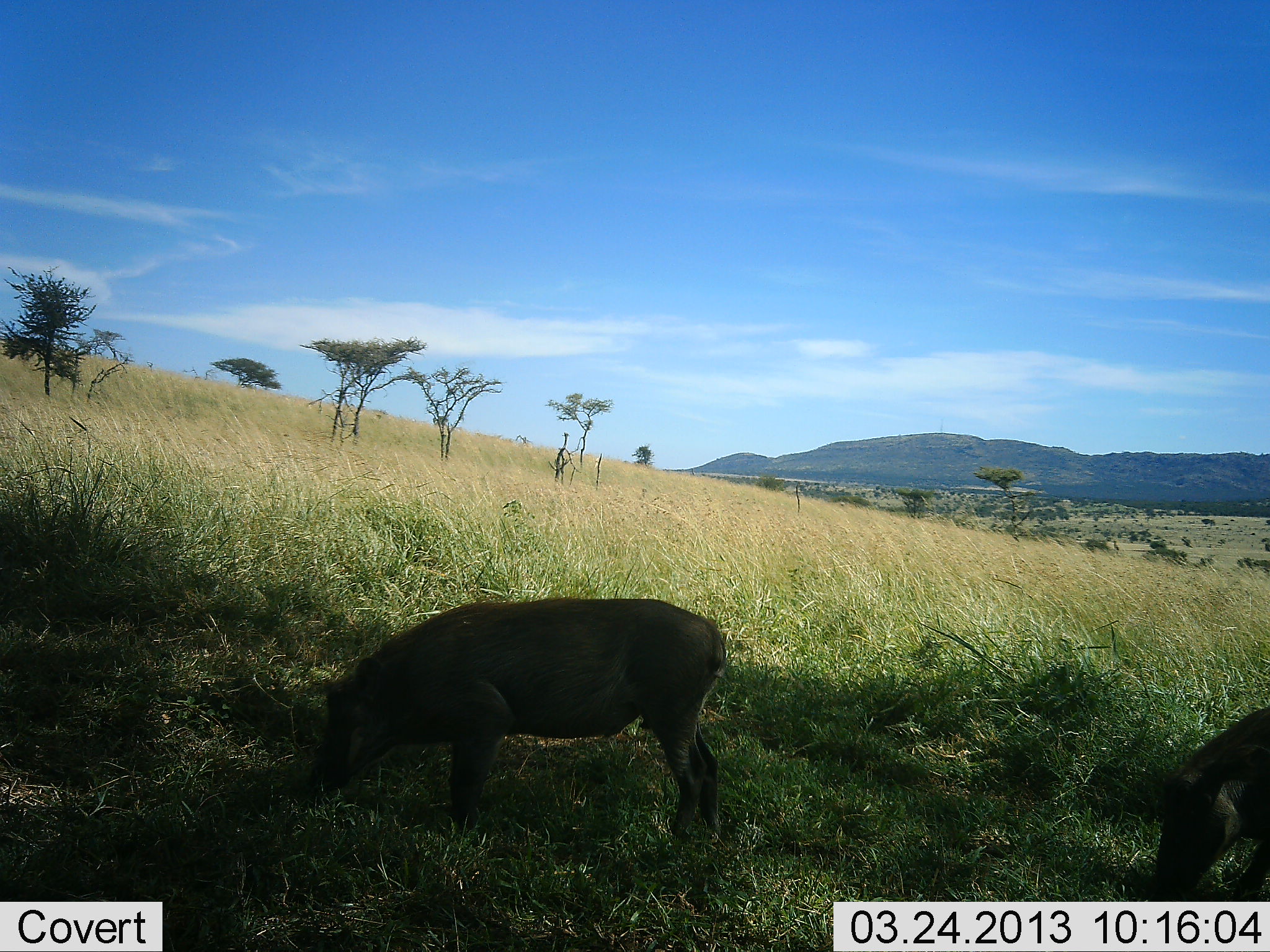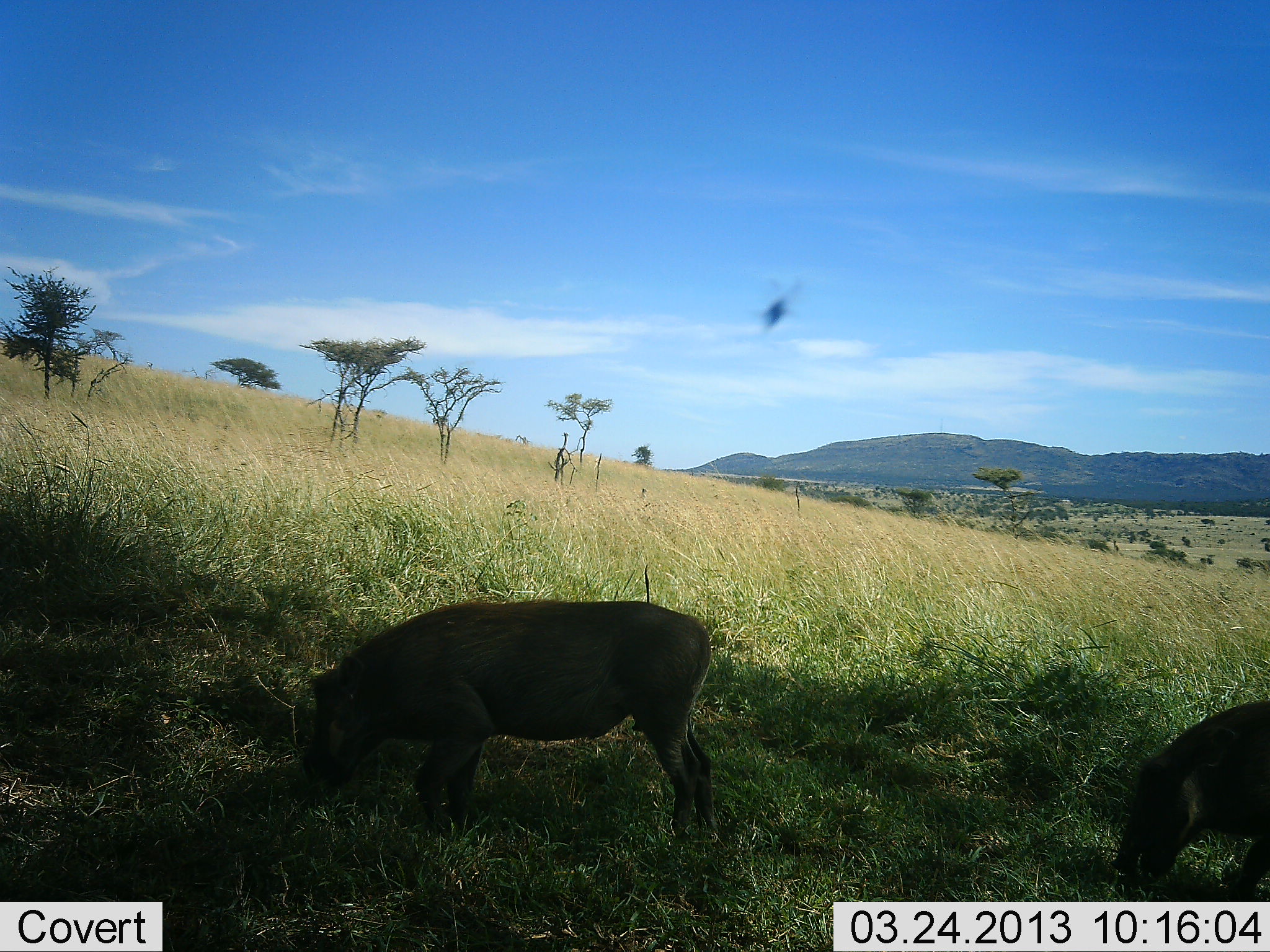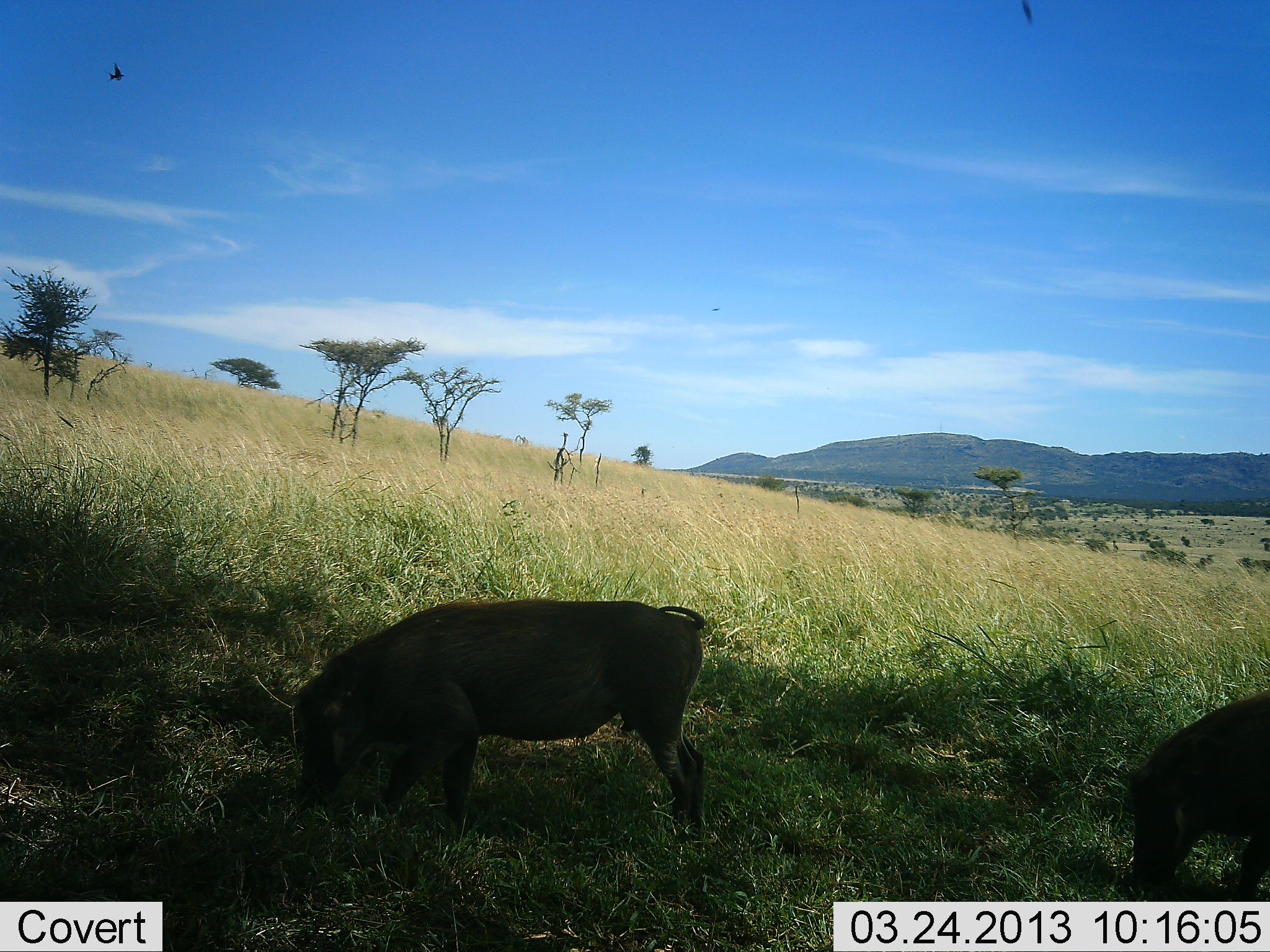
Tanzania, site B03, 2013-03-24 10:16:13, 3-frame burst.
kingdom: Animalia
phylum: Chordata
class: Mammalia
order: Artiodactyla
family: Suidae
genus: Phacochoerus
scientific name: Phacochoerus africanus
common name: warthog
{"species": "warthog (Phacochoerus africanus)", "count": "2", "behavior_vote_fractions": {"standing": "3%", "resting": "3%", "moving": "13%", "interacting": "0%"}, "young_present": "0%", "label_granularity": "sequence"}